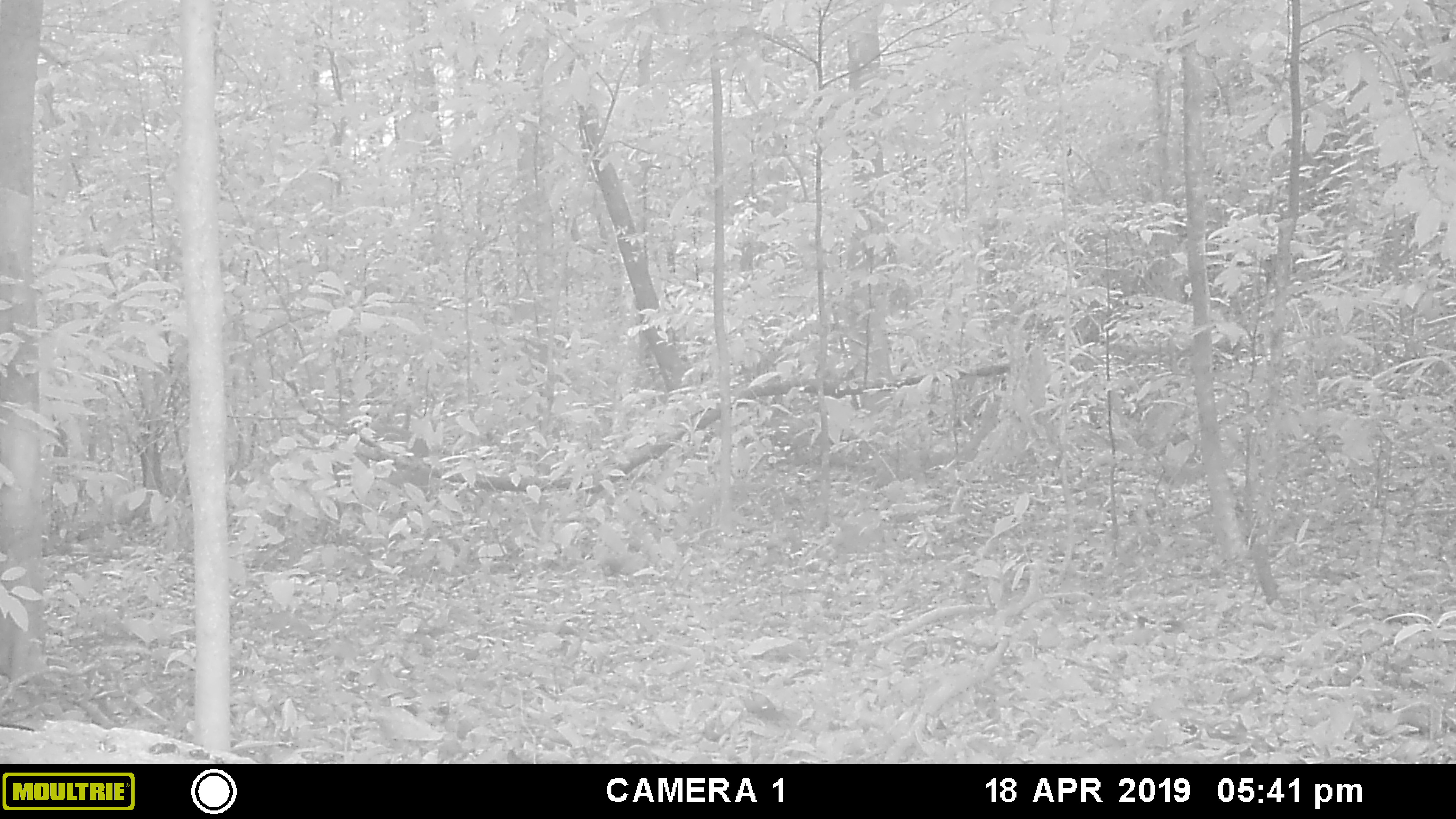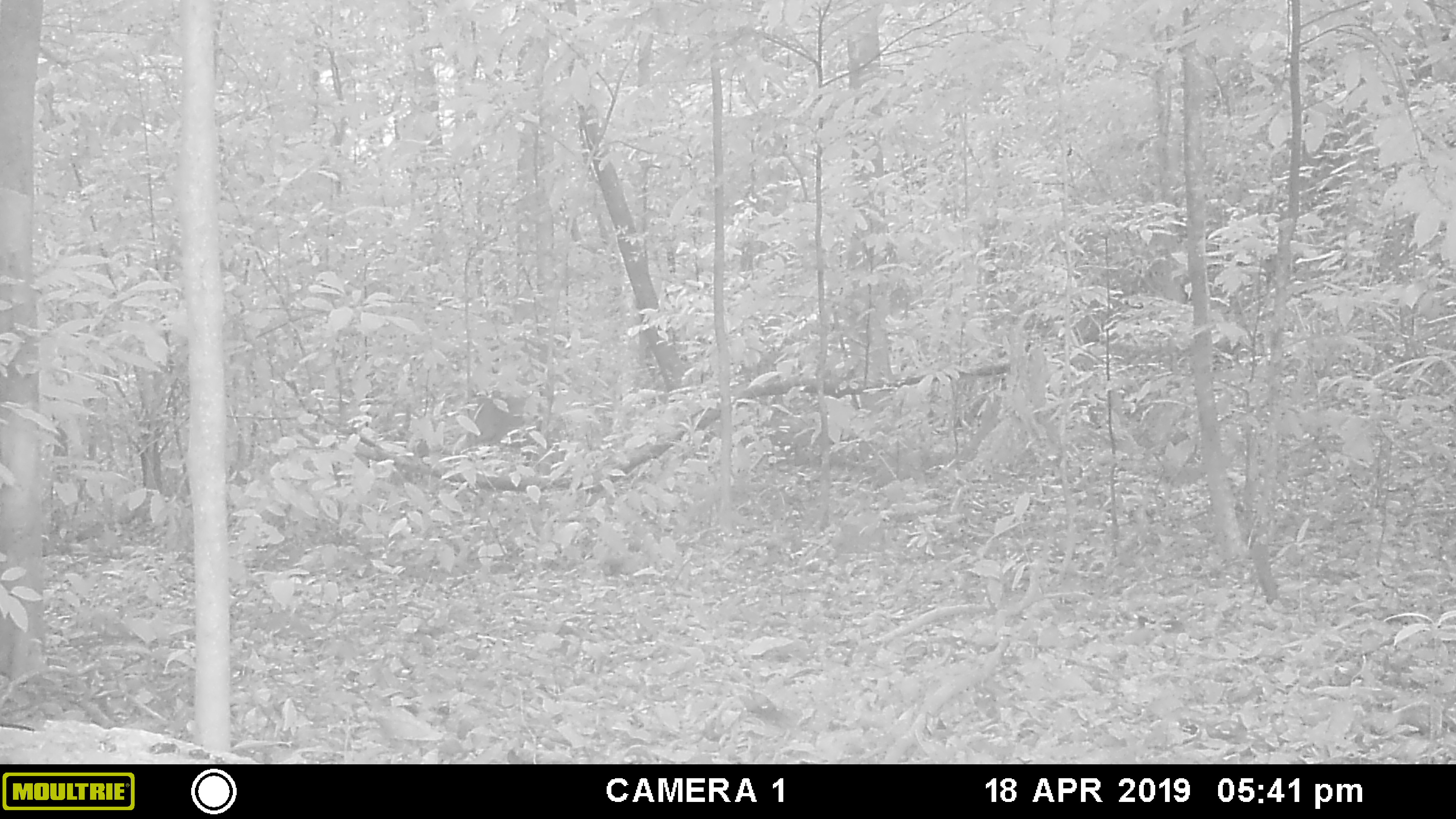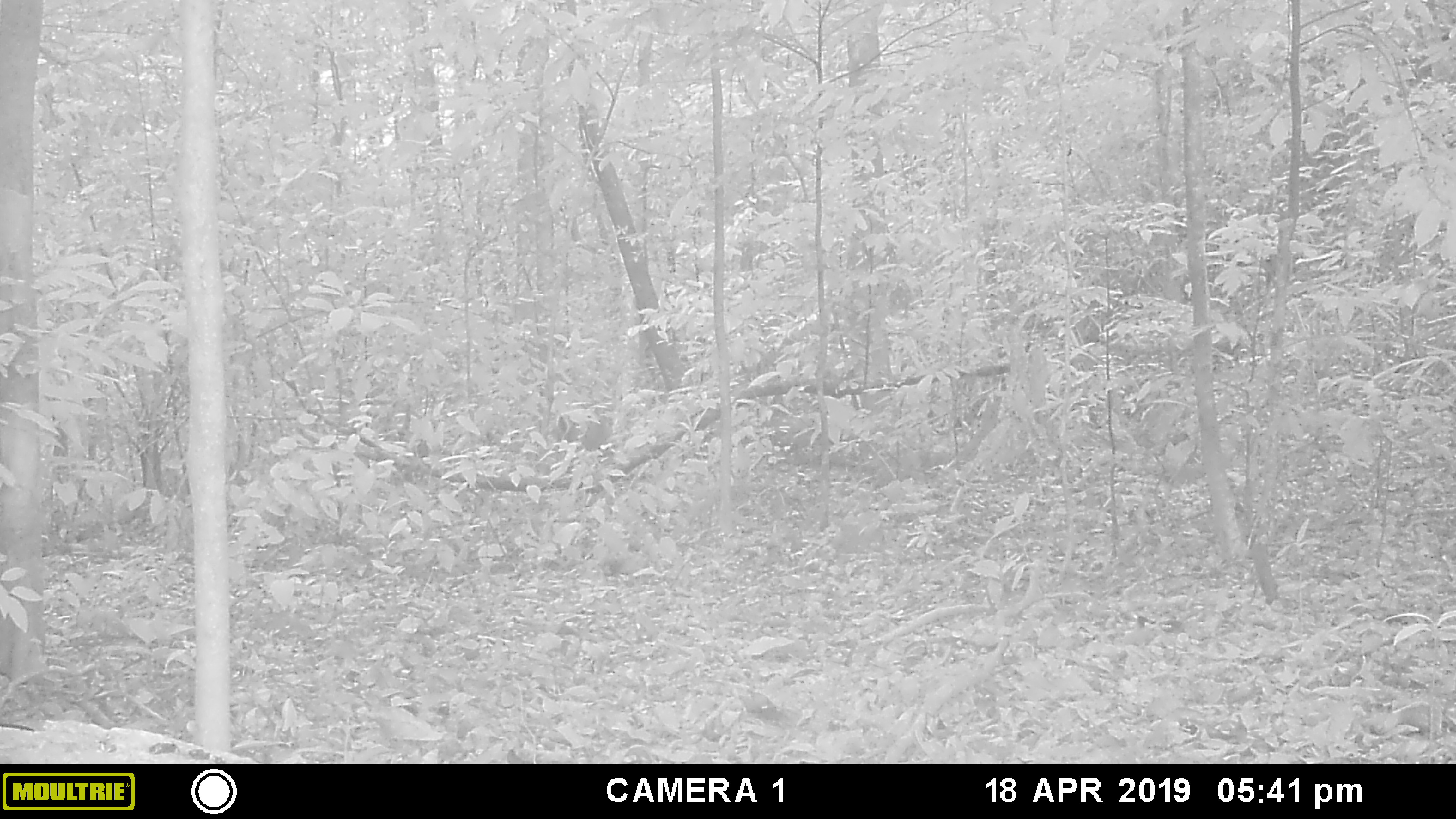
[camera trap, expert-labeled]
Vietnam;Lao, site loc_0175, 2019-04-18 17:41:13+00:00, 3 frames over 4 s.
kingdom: Animalia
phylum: Chordata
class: Mammalia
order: Artiodactyla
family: Cervidae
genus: Muntiacus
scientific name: Muntiacus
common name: muntjacs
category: unidentified muntjac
Unidentified muntjac (muntjacs) (Muntiacus). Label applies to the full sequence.